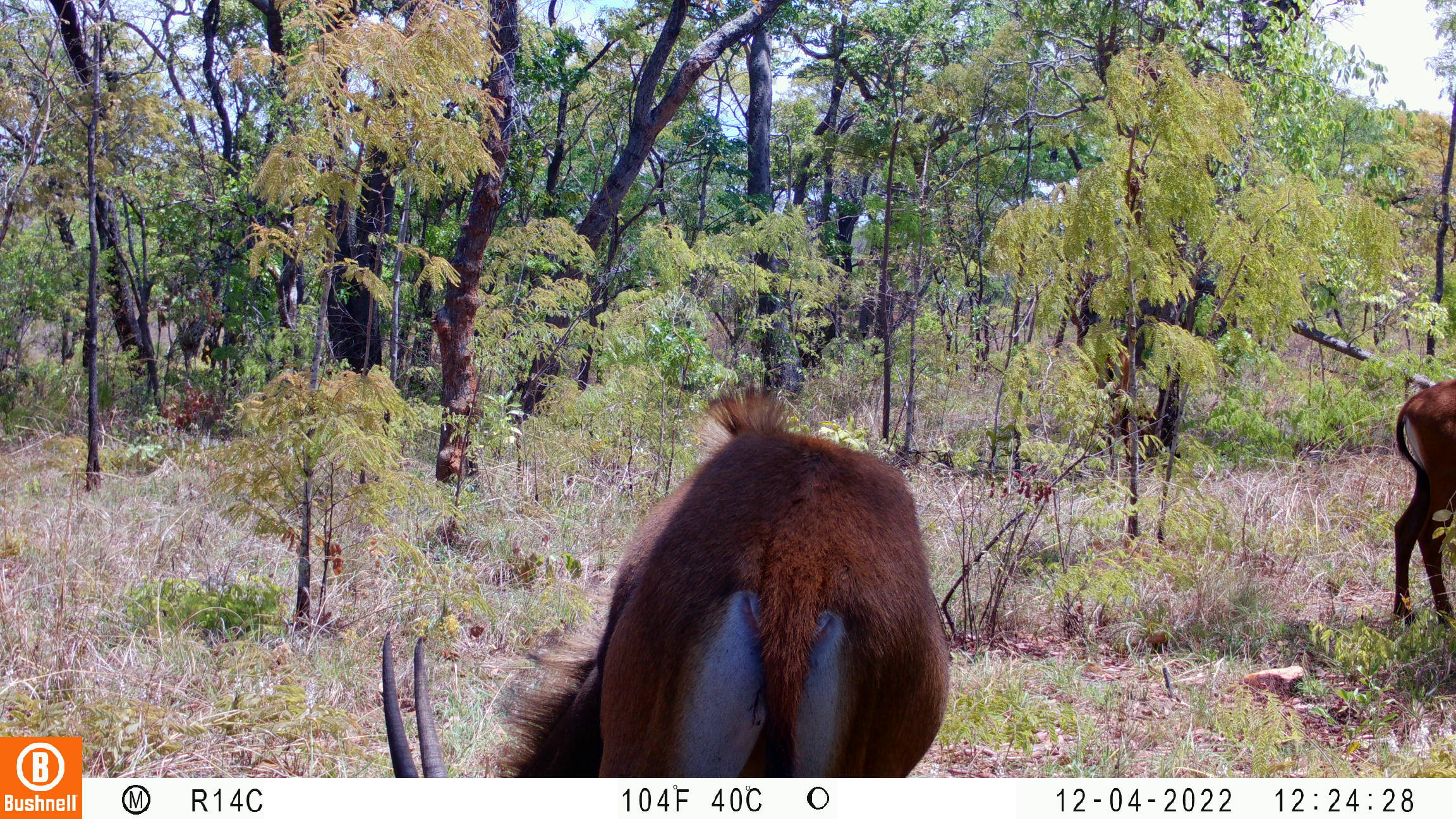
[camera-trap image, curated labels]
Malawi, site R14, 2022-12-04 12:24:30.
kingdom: Animalia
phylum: Chordata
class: Mammalia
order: Artiodactyla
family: Bovidae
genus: Hippotragus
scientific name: Hippotragus niger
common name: sable antelope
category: sable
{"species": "sable (sable antelope) (Hippotragus niger)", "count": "2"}